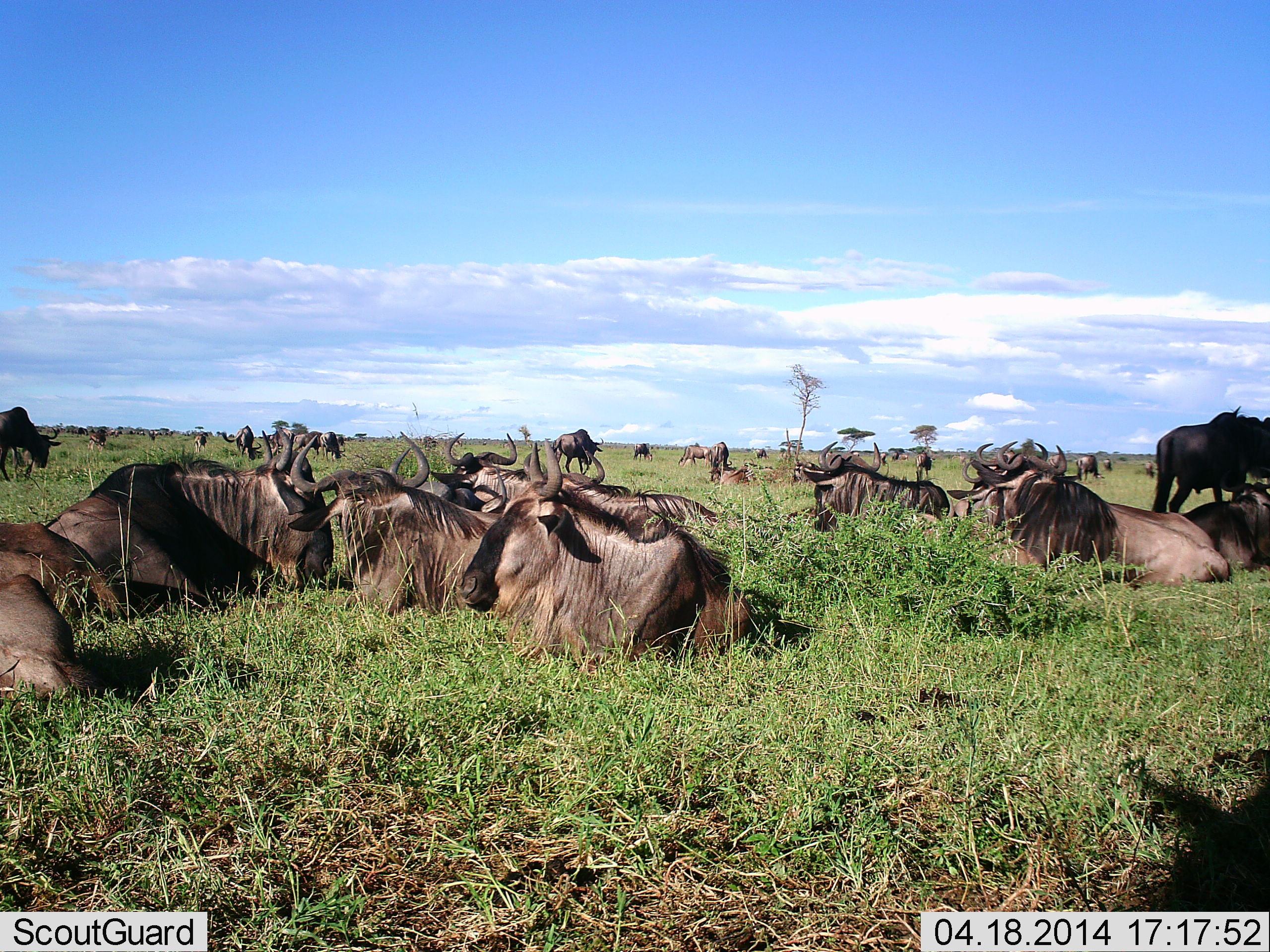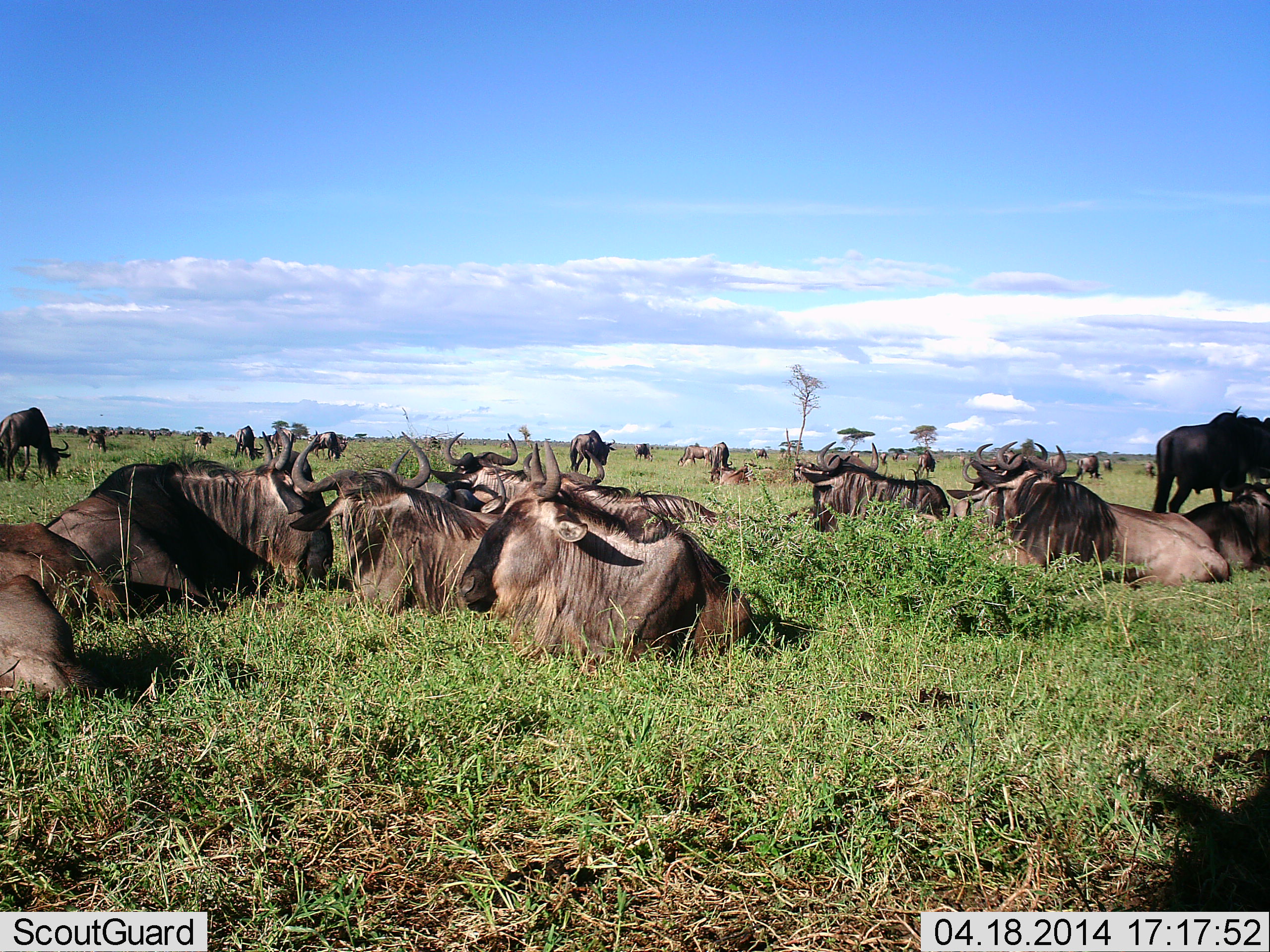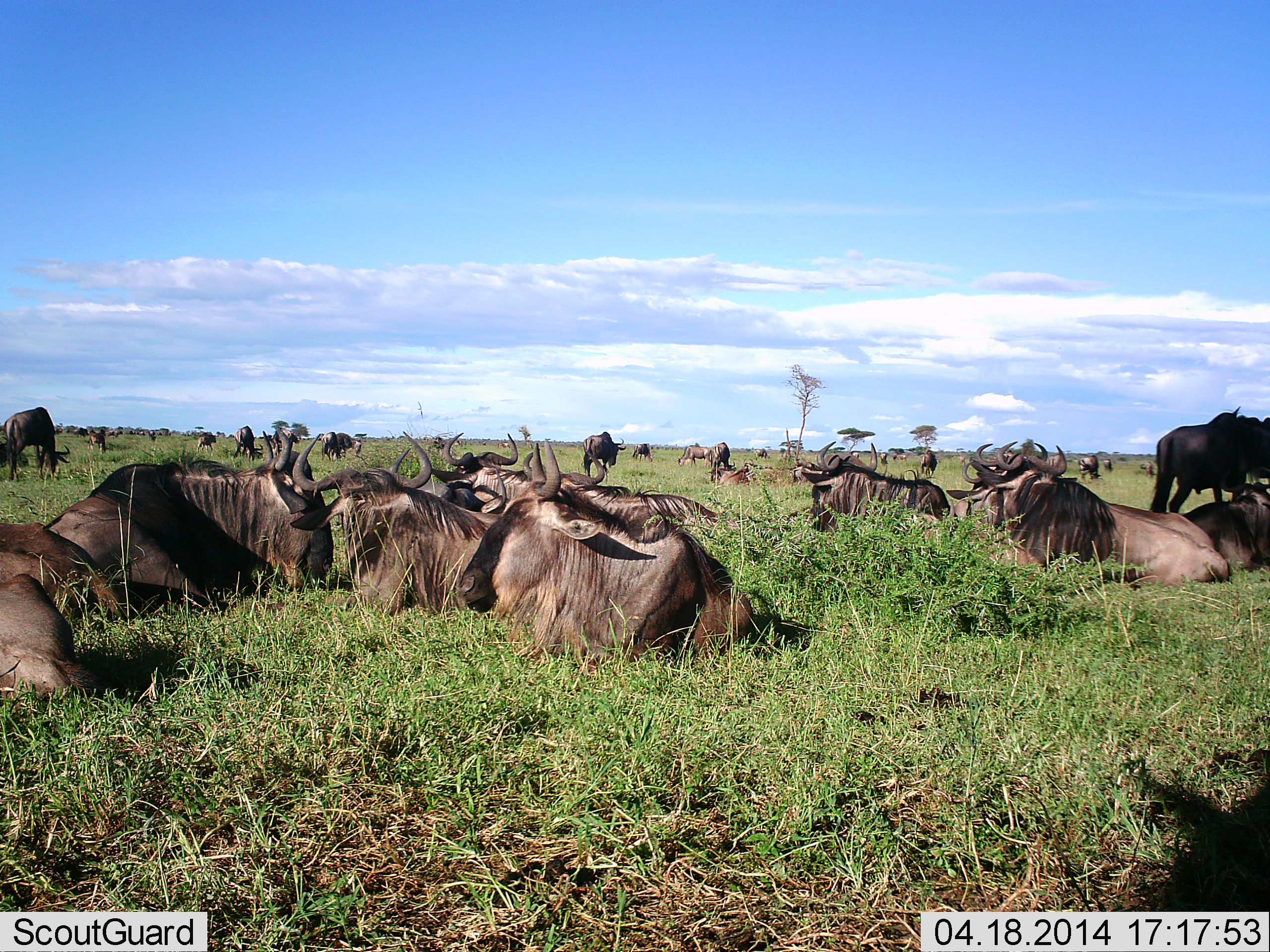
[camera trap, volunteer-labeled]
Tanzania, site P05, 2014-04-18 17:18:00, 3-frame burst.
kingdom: Animalia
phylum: Chordata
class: Mammalia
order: Artiodactyla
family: Bovidae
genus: Connochaetes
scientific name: Connochaetes taurinus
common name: blue wildebeest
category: wildebeest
Wildebeest (blue wildebeest) (Connochaetes taurinus), count 11-50. Behavior (volunteer vote fractions): standing 50%, resting 100%, moving 20%, interacting 20%. Young present (vote fraction): 0%. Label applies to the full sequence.